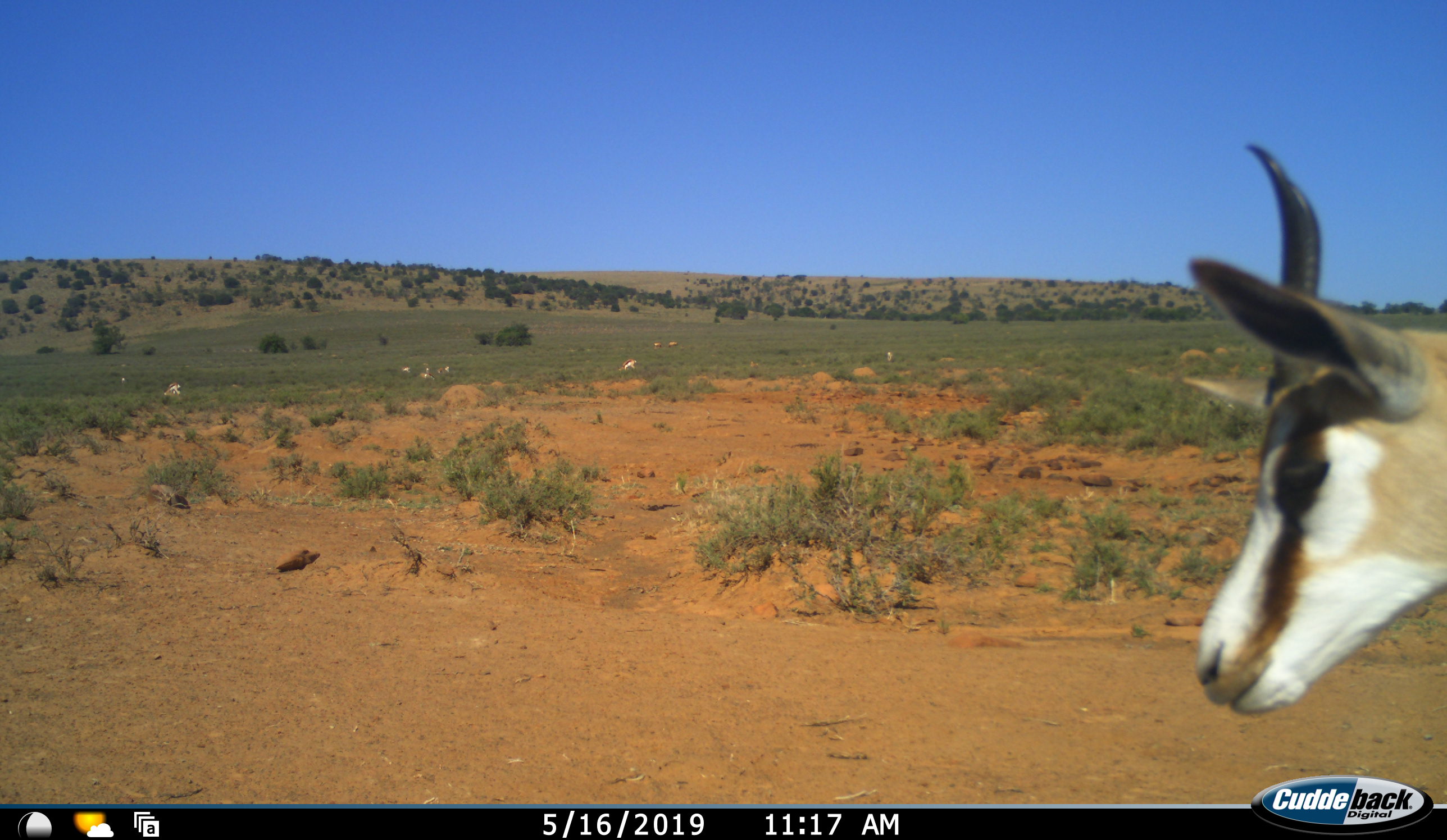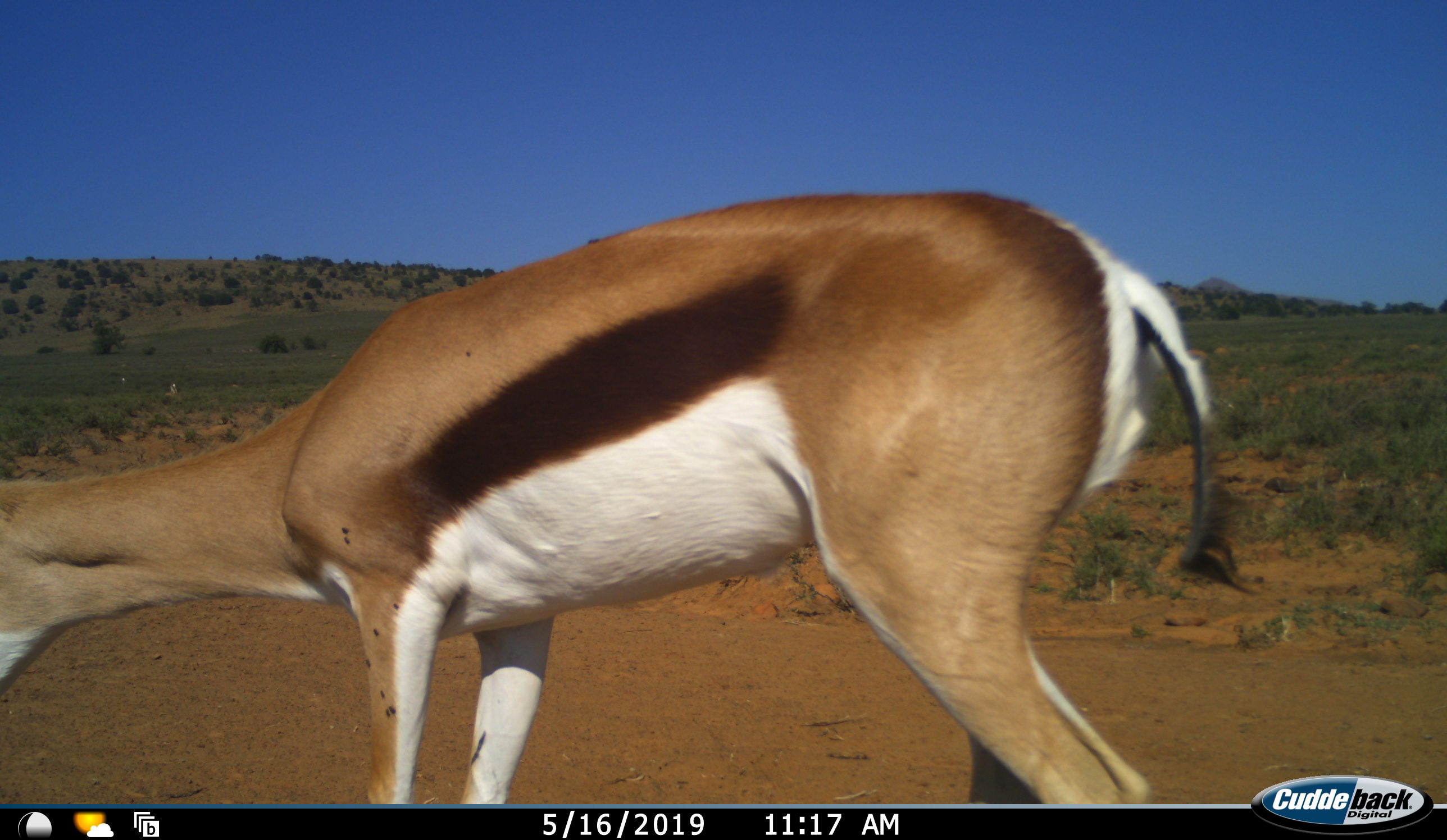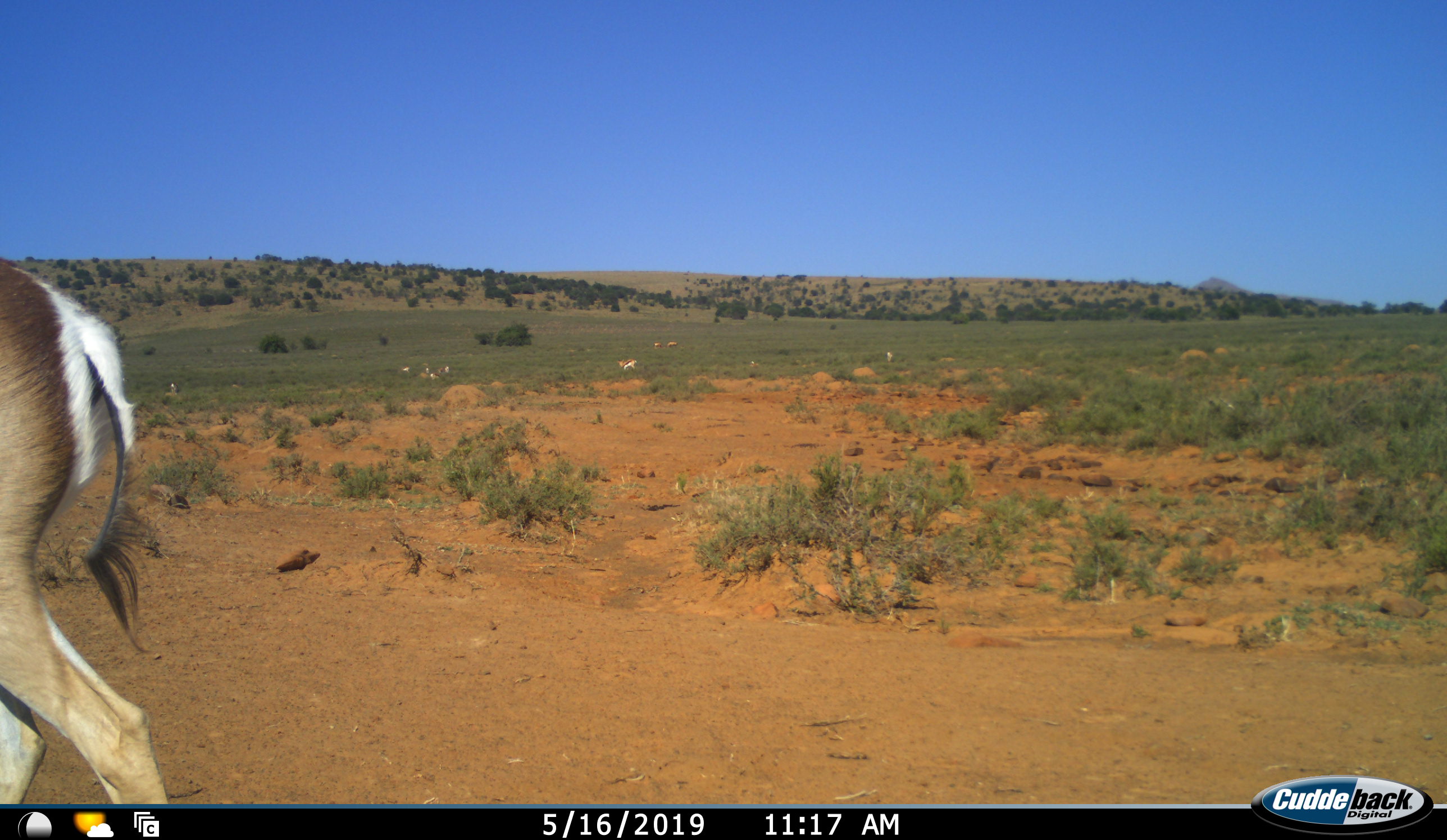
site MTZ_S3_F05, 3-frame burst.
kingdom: Animalia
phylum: Chordata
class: Mammalia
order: Artiodactyla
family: Bovidae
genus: Antidorcas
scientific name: Antidorcas marsupialis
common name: springbok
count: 1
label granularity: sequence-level